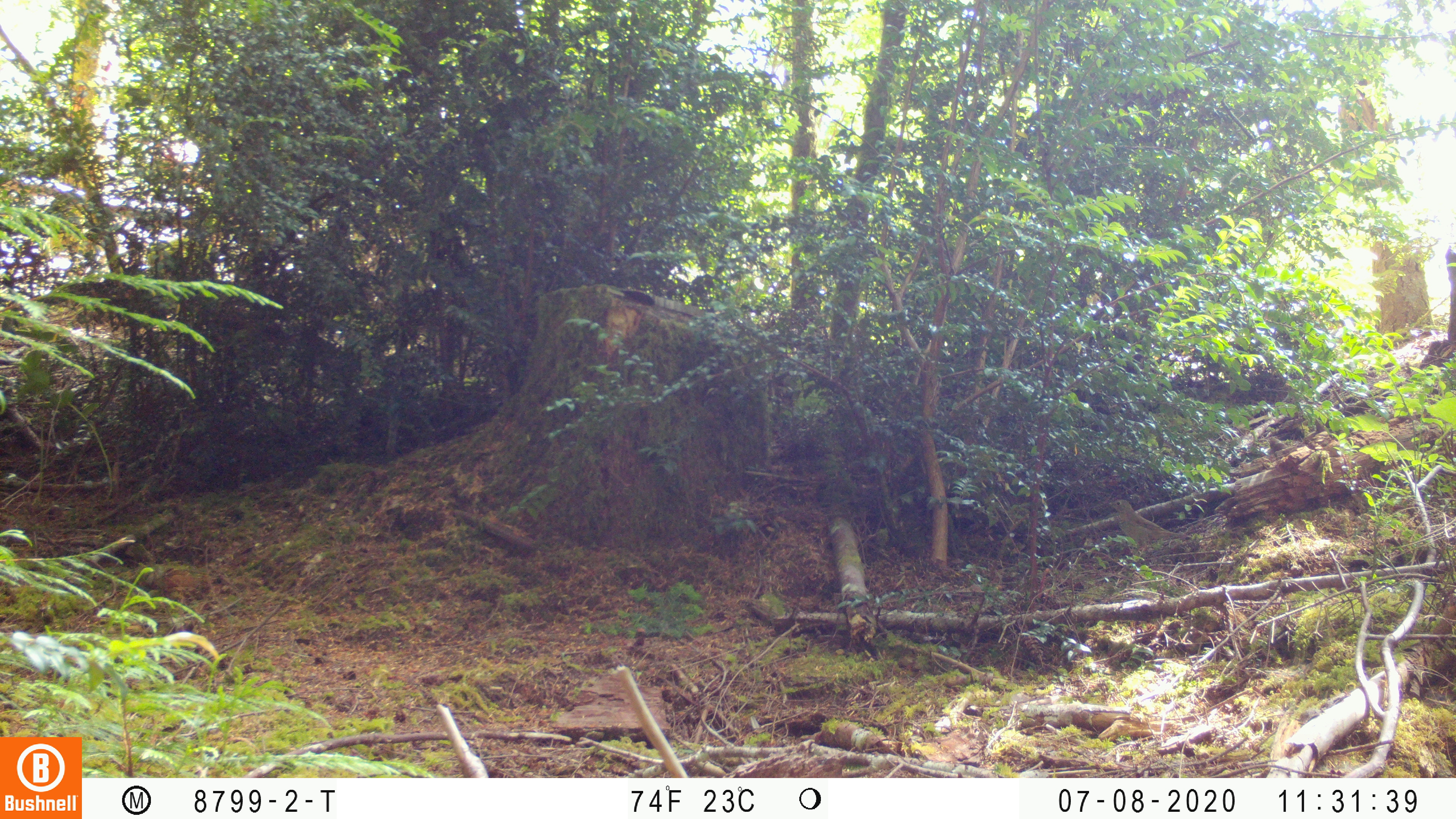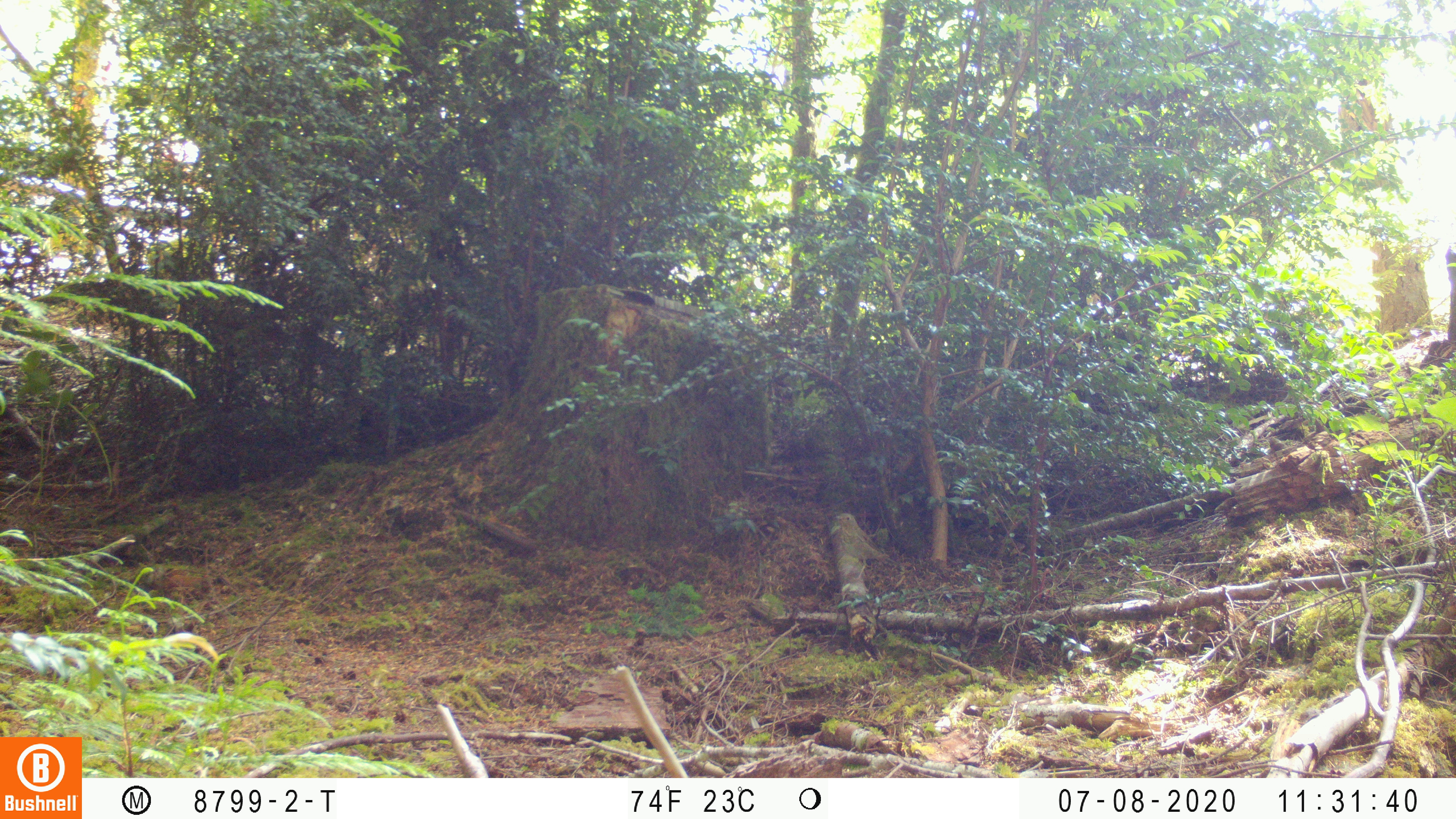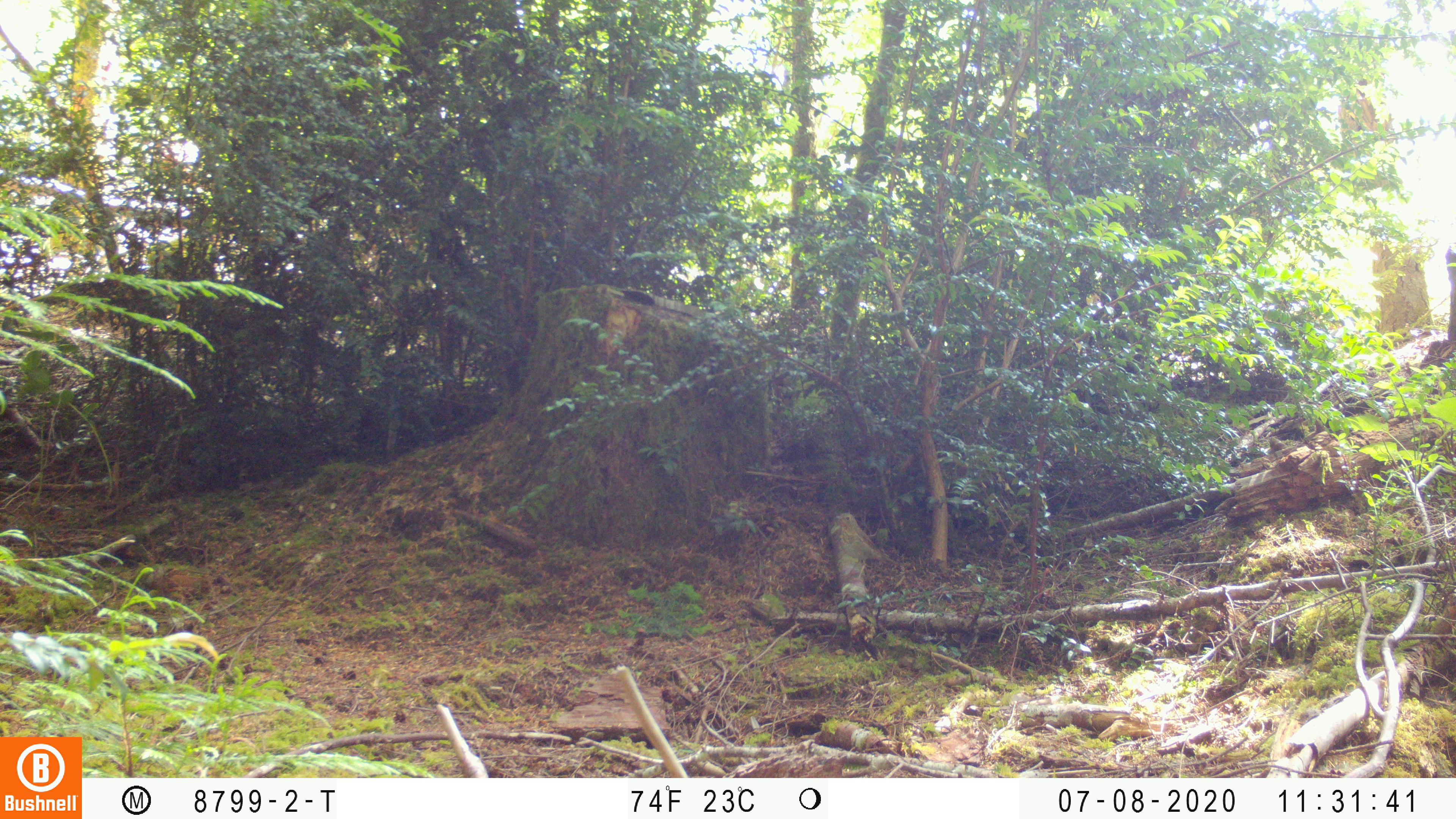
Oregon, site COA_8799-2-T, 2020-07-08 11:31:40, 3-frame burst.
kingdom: Animalia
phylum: Chordata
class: Aves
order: Passeriformes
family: Turdidae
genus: Catharus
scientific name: Catharus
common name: brown thrushes and nightingale-thrushes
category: catharus species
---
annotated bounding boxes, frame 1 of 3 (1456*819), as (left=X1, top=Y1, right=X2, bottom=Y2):
catharus species: (left=1098, top=491, right=1201, bottom=568)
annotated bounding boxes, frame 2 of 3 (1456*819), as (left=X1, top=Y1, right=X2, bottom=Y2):
catharus species: (left=829, top=505, right=895, bottom=594)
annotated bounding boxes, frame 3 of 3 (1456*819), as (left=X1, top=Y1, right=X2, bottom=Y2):
catharus species: (left=829, top=507, right=898, bottom=588)